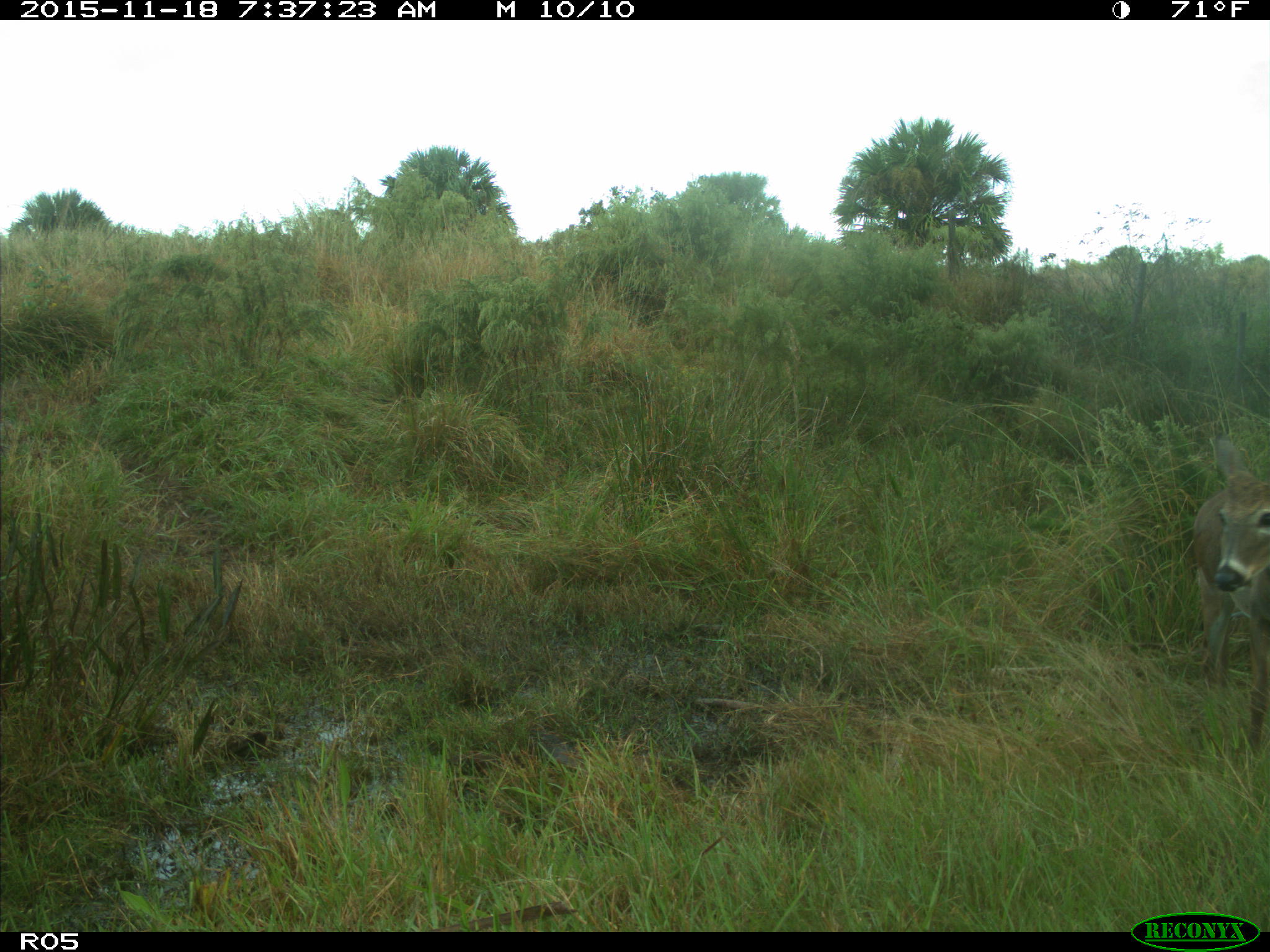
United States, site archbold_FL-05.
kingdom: Animalia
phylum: Chordata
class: Mammalia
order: Artiodactyla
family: Cervidae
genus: Odocoileus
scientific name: Odocoileus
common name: deer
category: unidentified deer